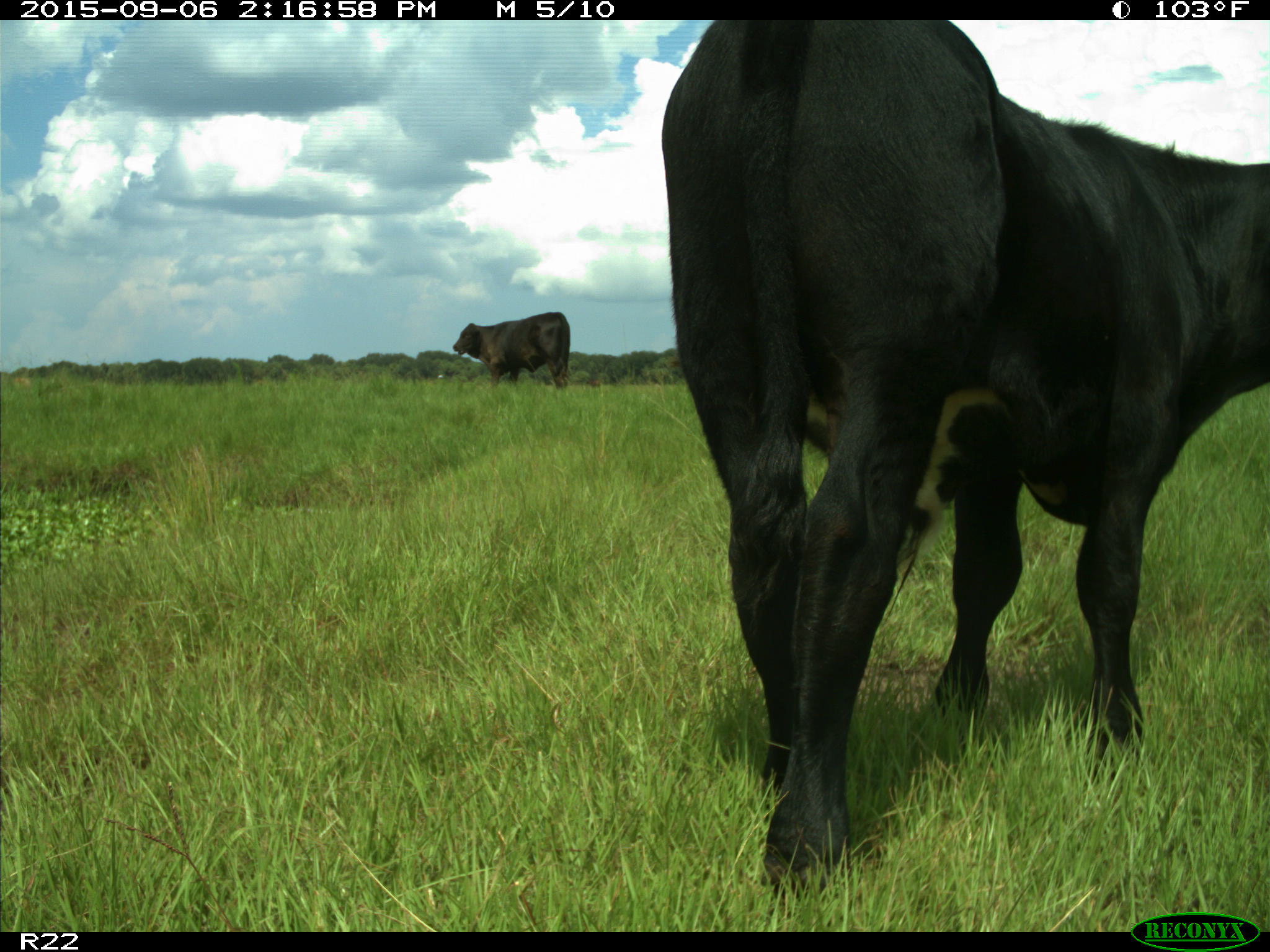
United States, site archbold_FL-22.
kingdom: Animalia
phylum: Chordata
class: Mammalia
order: Artiodactyla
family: Bovidae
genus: Bos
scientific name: Bos taurus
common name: domestic cow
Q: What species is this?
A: Bos taurus (domestic cow).